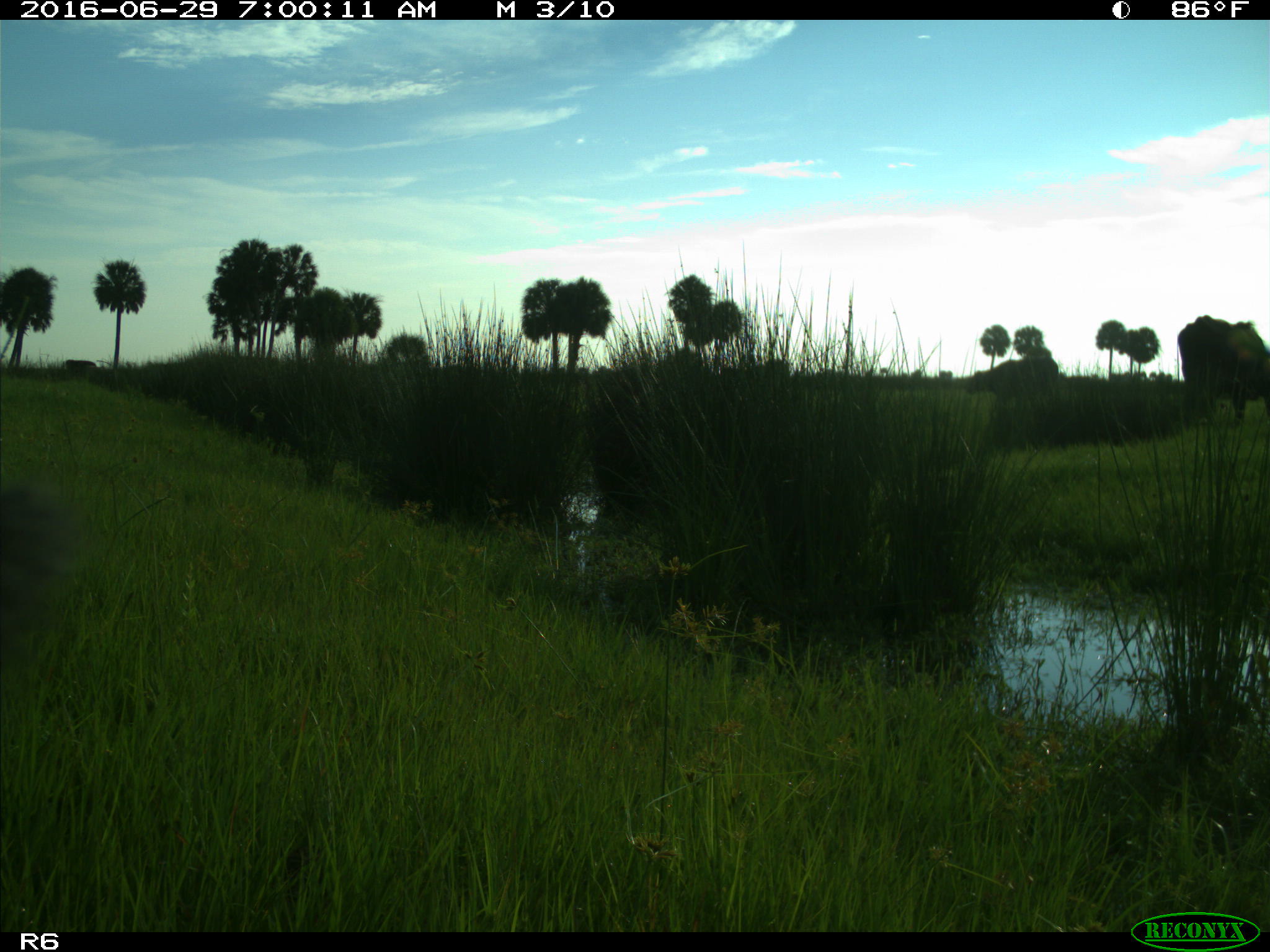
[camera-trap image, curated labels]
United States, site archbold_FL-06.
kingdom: Animalia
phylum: Chordata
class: Mammalia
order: Artiodactyla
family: Bovidae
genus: Bos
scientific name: Bos taurus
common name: domestic cow